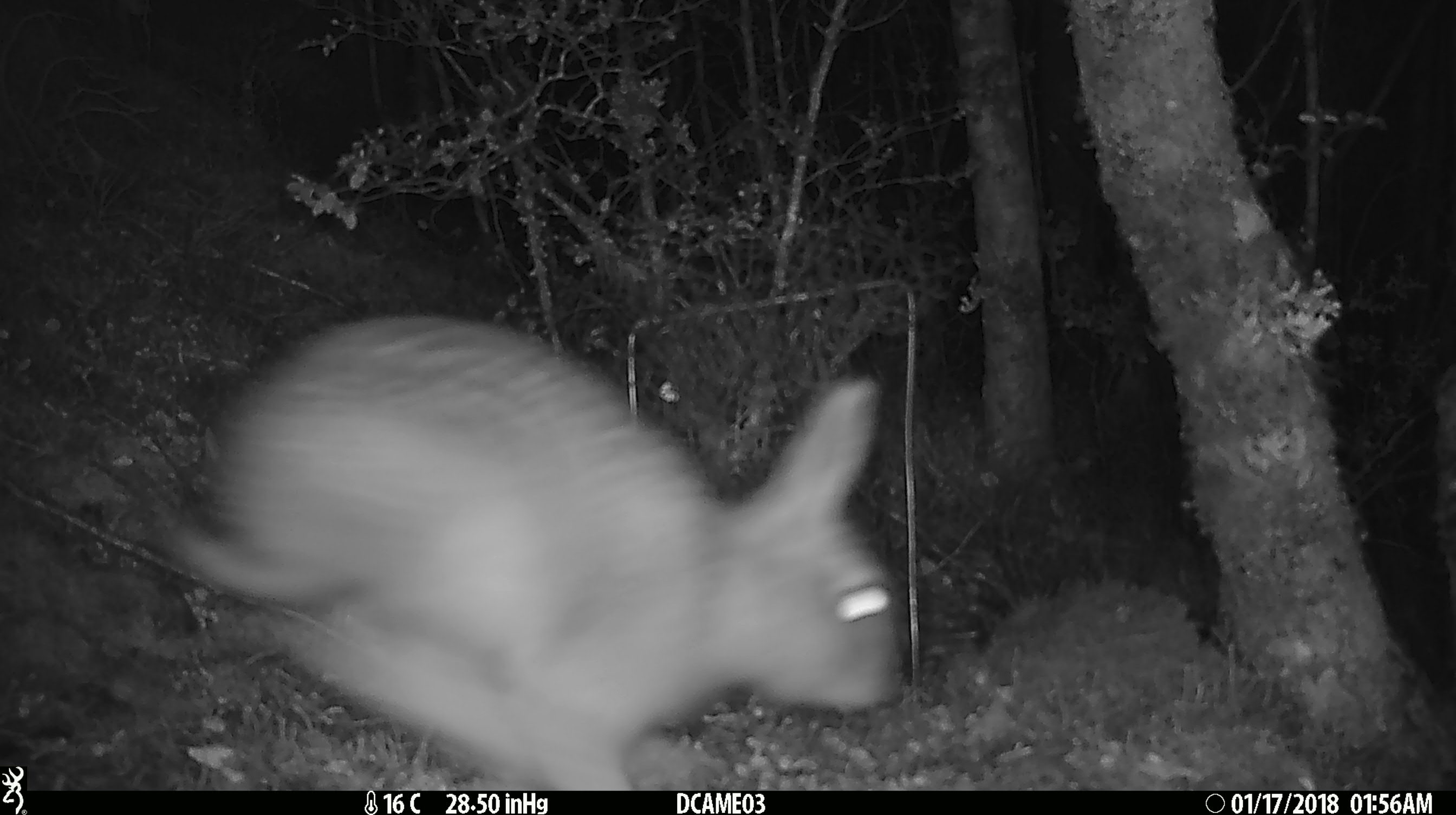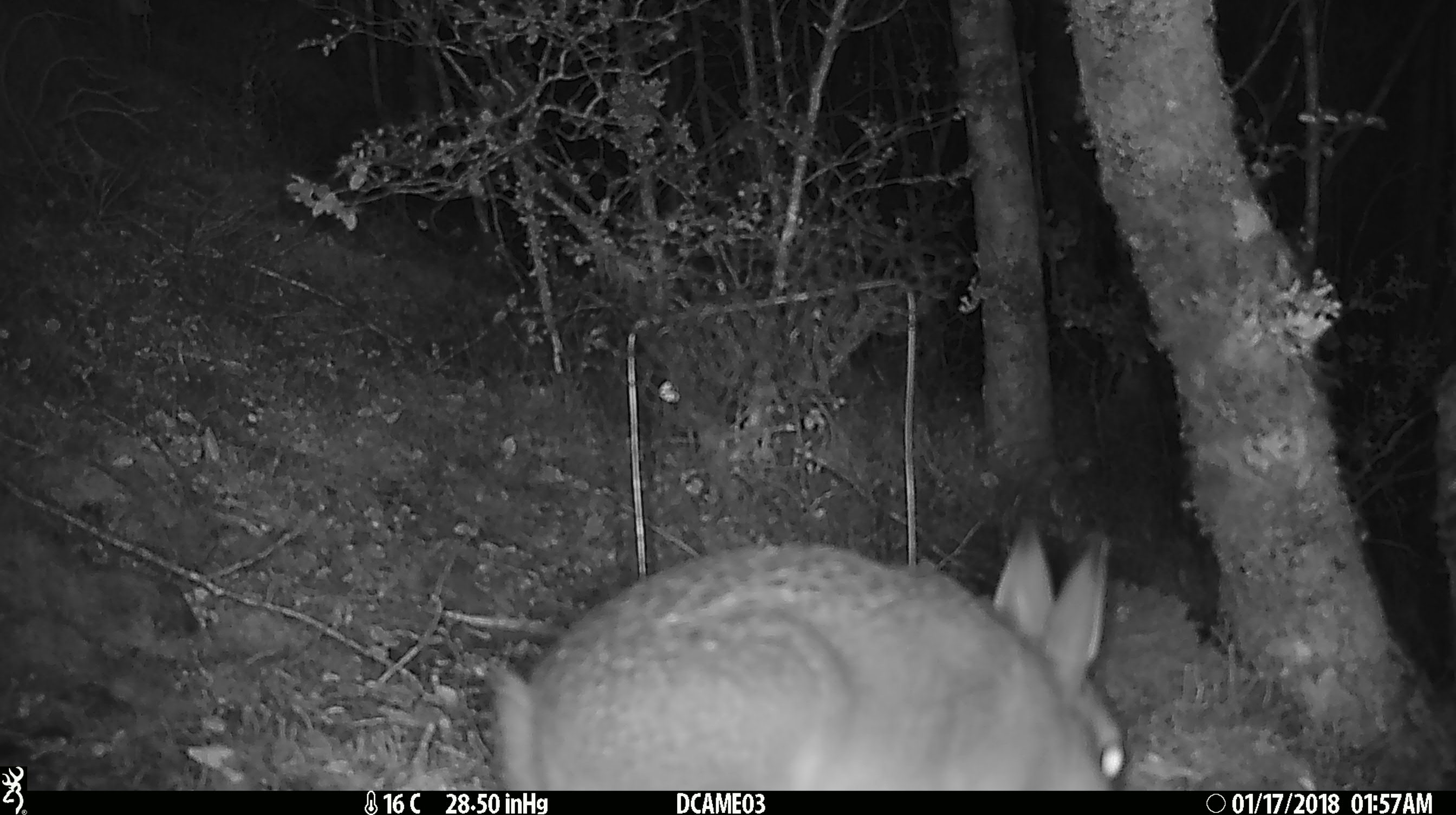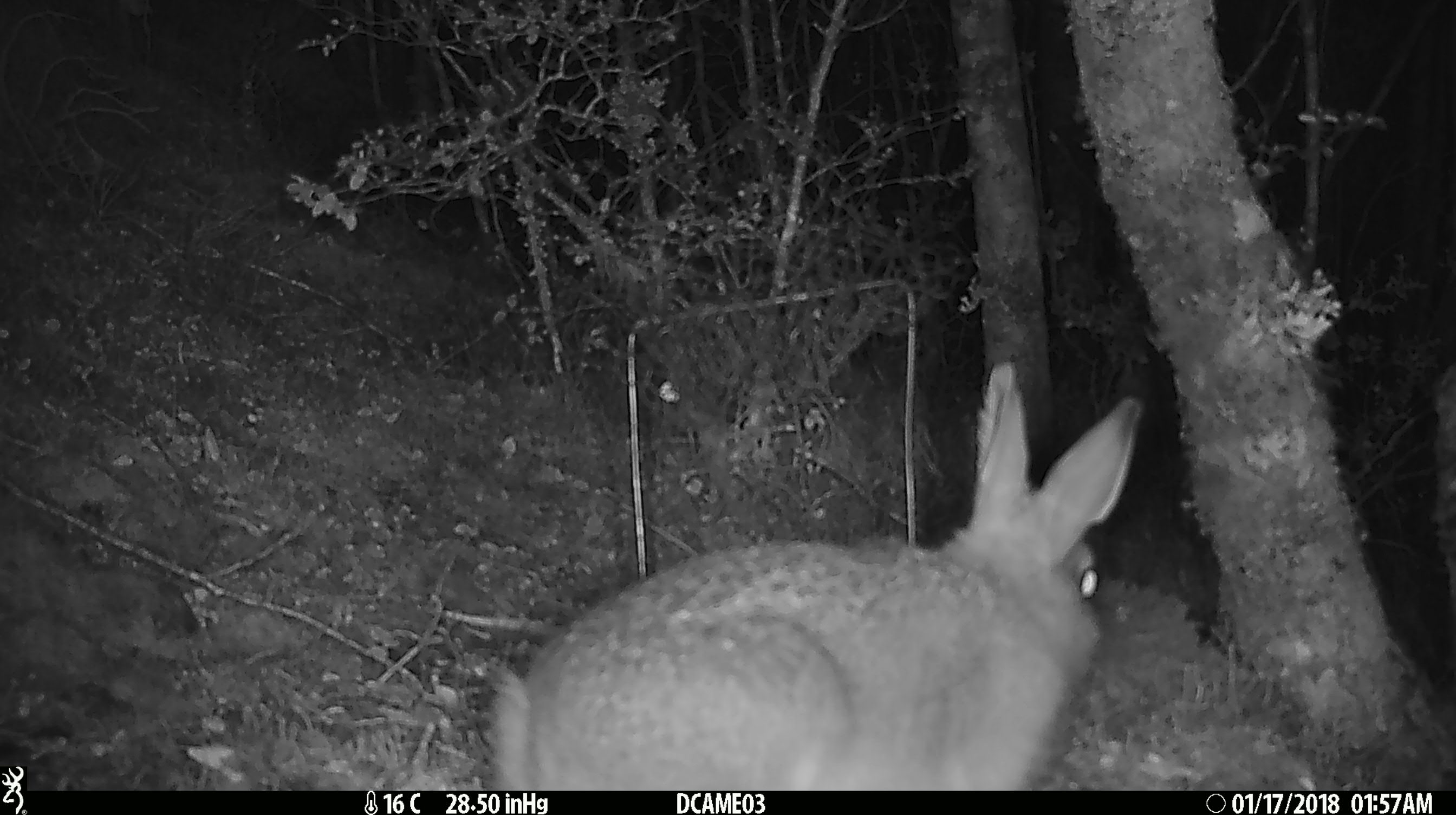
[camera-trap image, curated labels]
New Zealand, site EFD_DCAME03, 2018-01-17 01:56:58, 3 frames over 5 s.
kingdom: Animalia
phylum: Chordata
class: Mammalia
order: Lagomorpha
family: Leporidae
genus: Oryctolagus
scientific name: Oryctolagus cuniculus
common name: european rabbit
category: rabbit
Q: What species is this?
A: Rabbit (european rabbit) (Oryctolagus cuniculus).